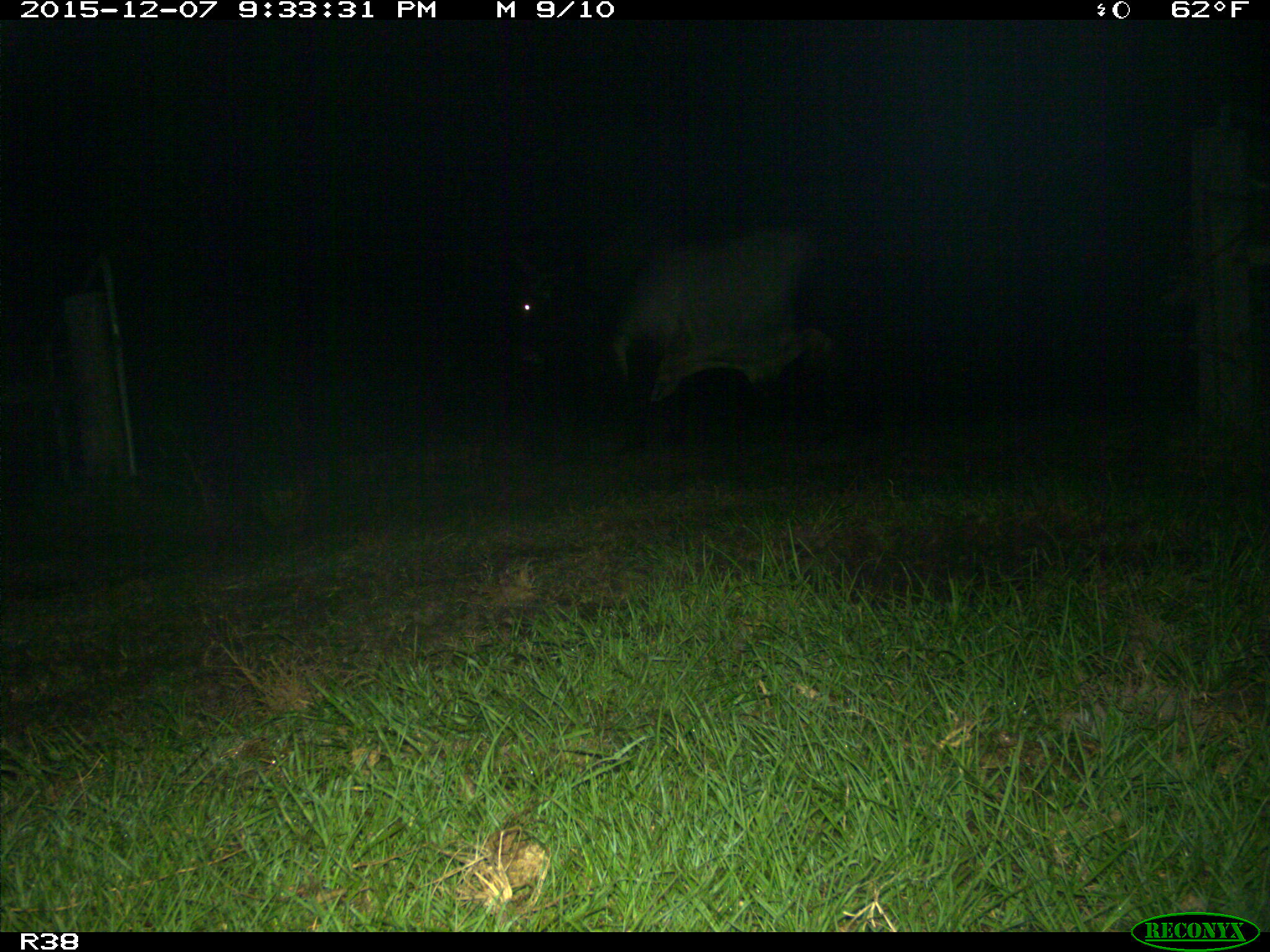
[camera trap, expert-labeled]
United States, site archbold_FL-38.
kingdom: Animalia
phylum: Chordata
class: Mammalia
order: Artiodactyla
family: Bovidae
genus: Bos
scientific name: Bos taurus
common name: domestic cow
Bos taurus (domestic cow).